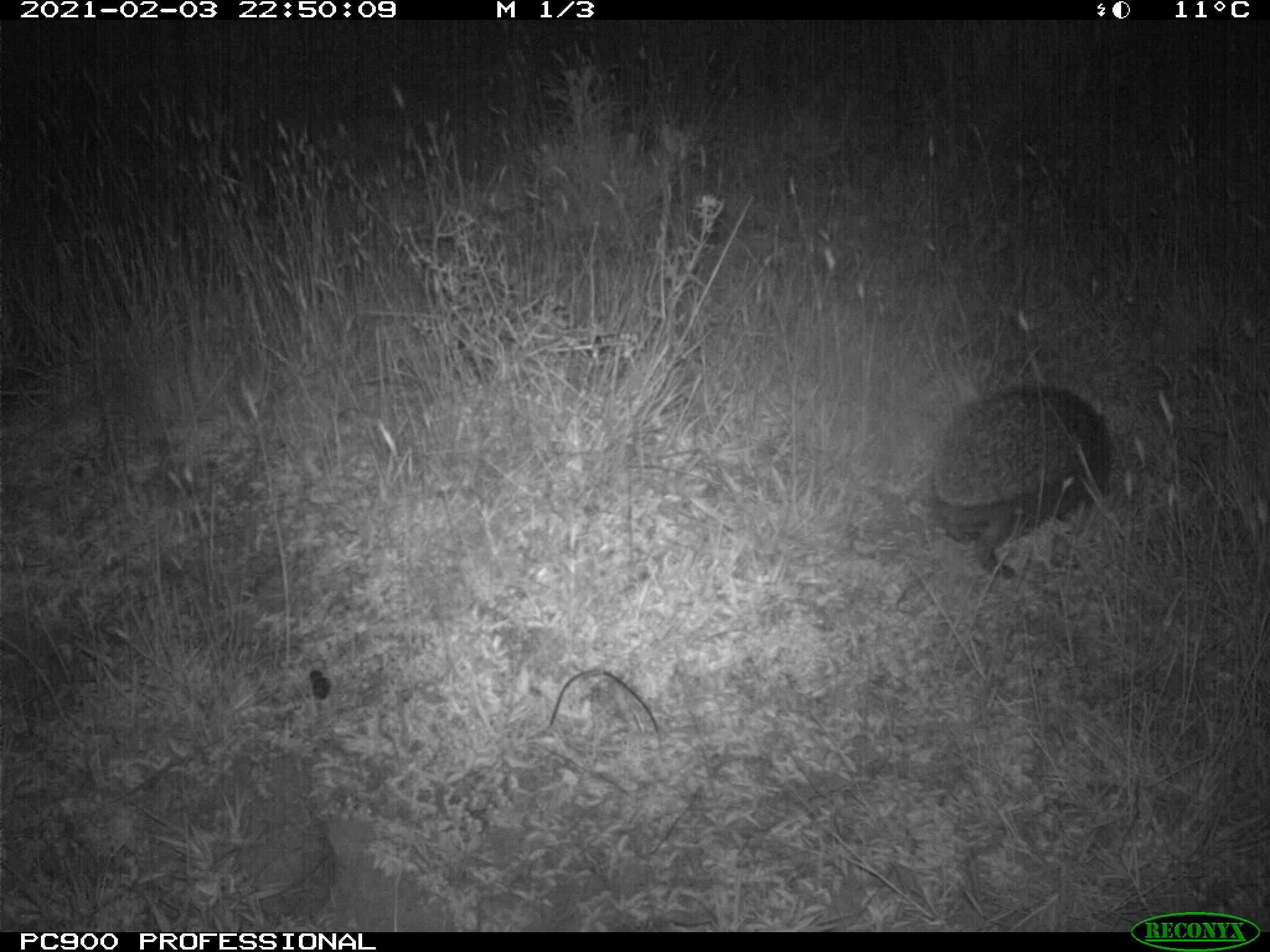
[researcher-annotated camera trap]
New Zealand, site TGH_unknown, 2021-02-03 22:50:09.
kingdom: Animalia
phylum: Chordata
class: Mammalia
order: Eulipotyphla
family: Erinaceidae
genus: Erinaceus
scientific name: Erinaceus europaeus europaeus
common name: european hedgehog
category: hedgehog